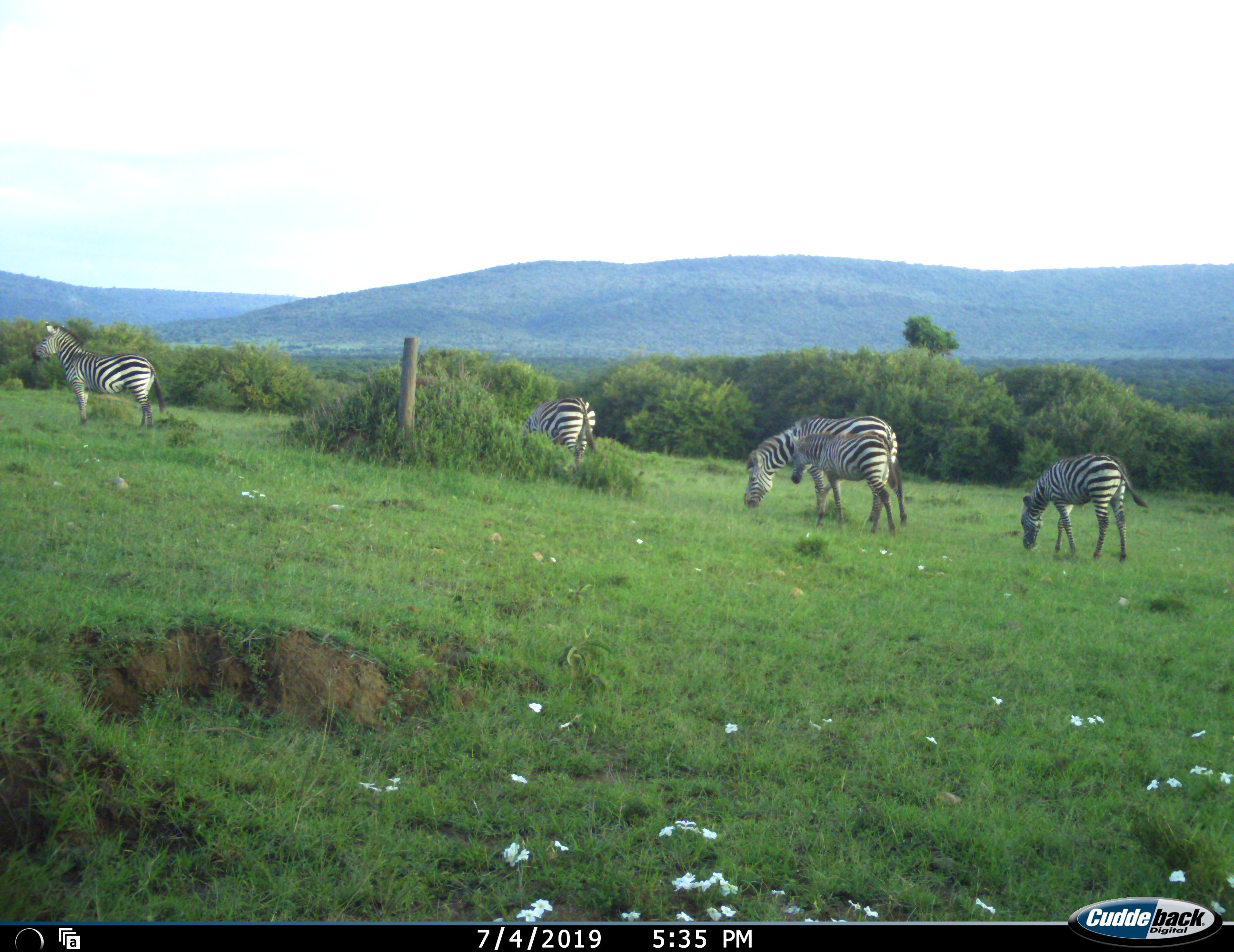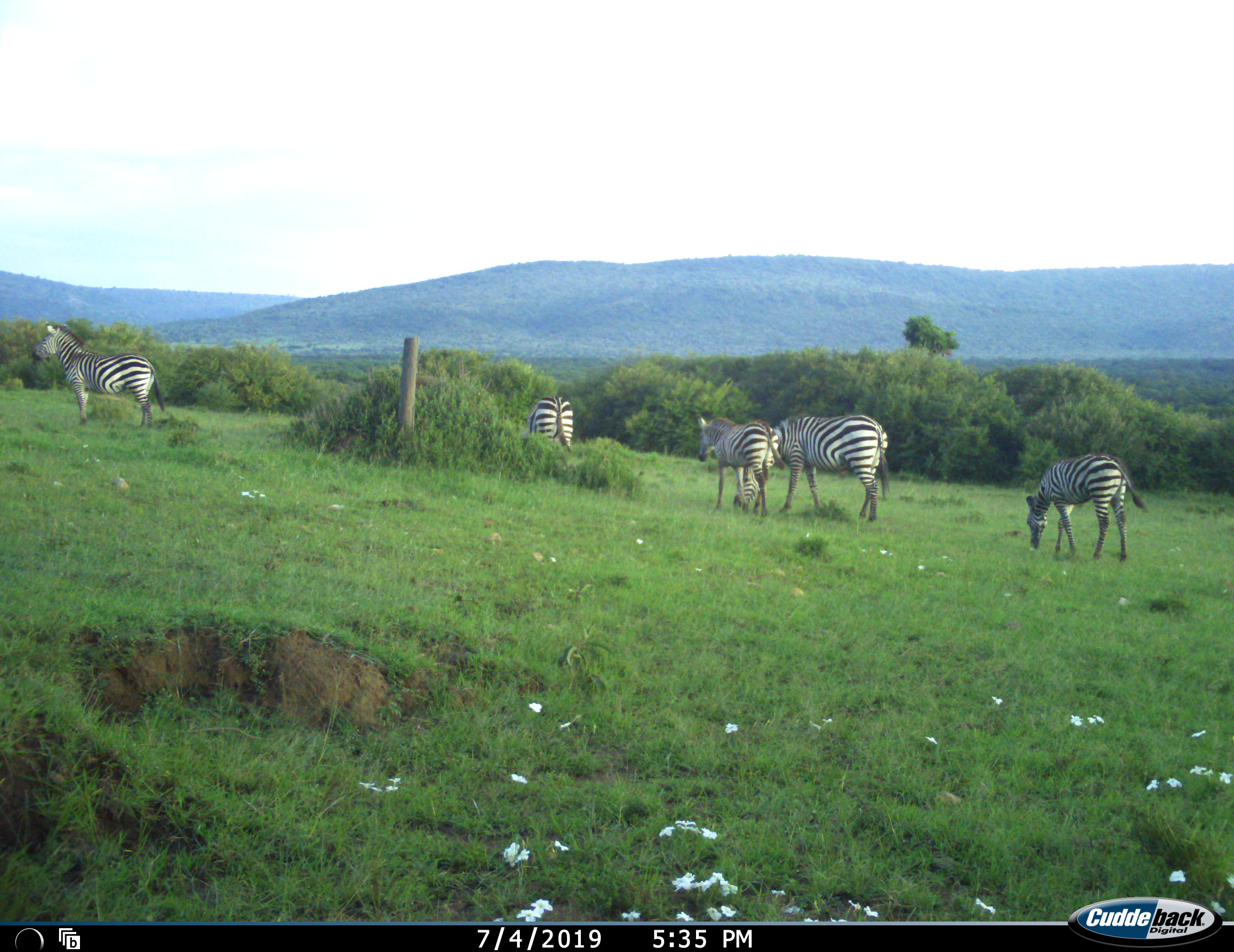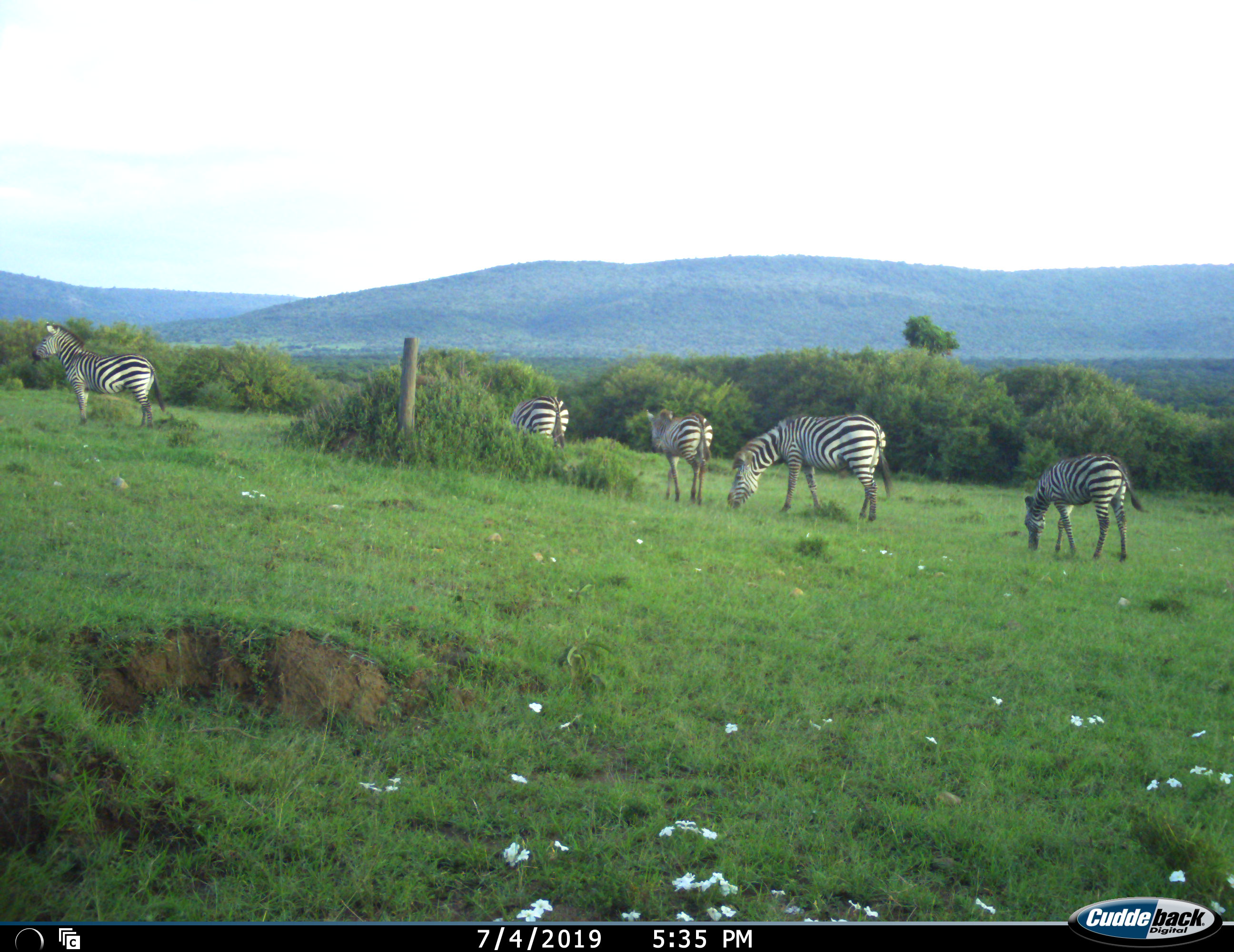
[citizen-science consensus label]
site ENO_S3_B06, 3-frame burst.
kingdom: Animalia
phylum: Chordata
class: Mammalia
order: Perissodactyla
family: Equidae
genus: Equus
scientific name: Equus quagga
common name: plains zebra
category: zebraplains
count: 5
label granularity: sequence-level